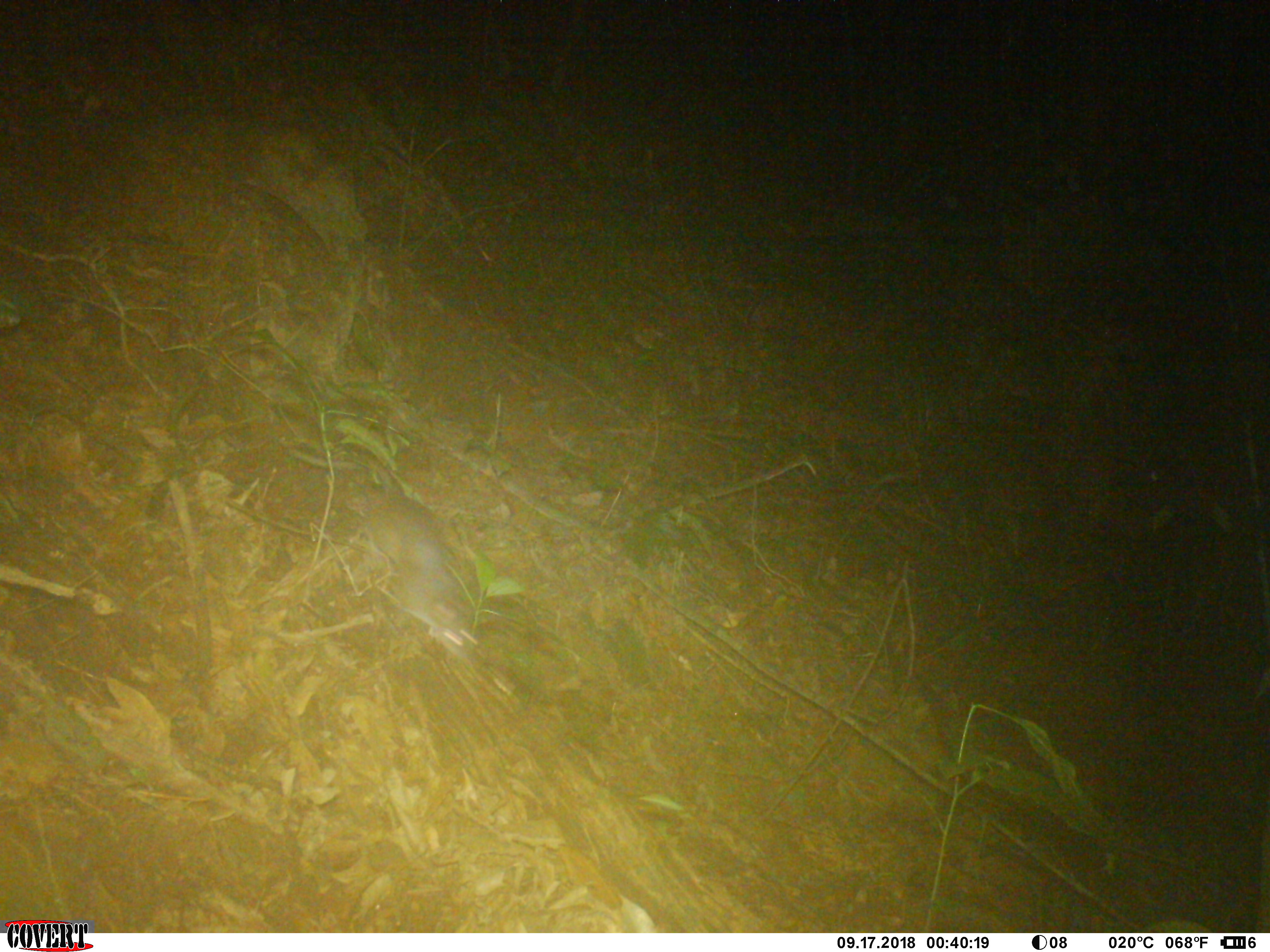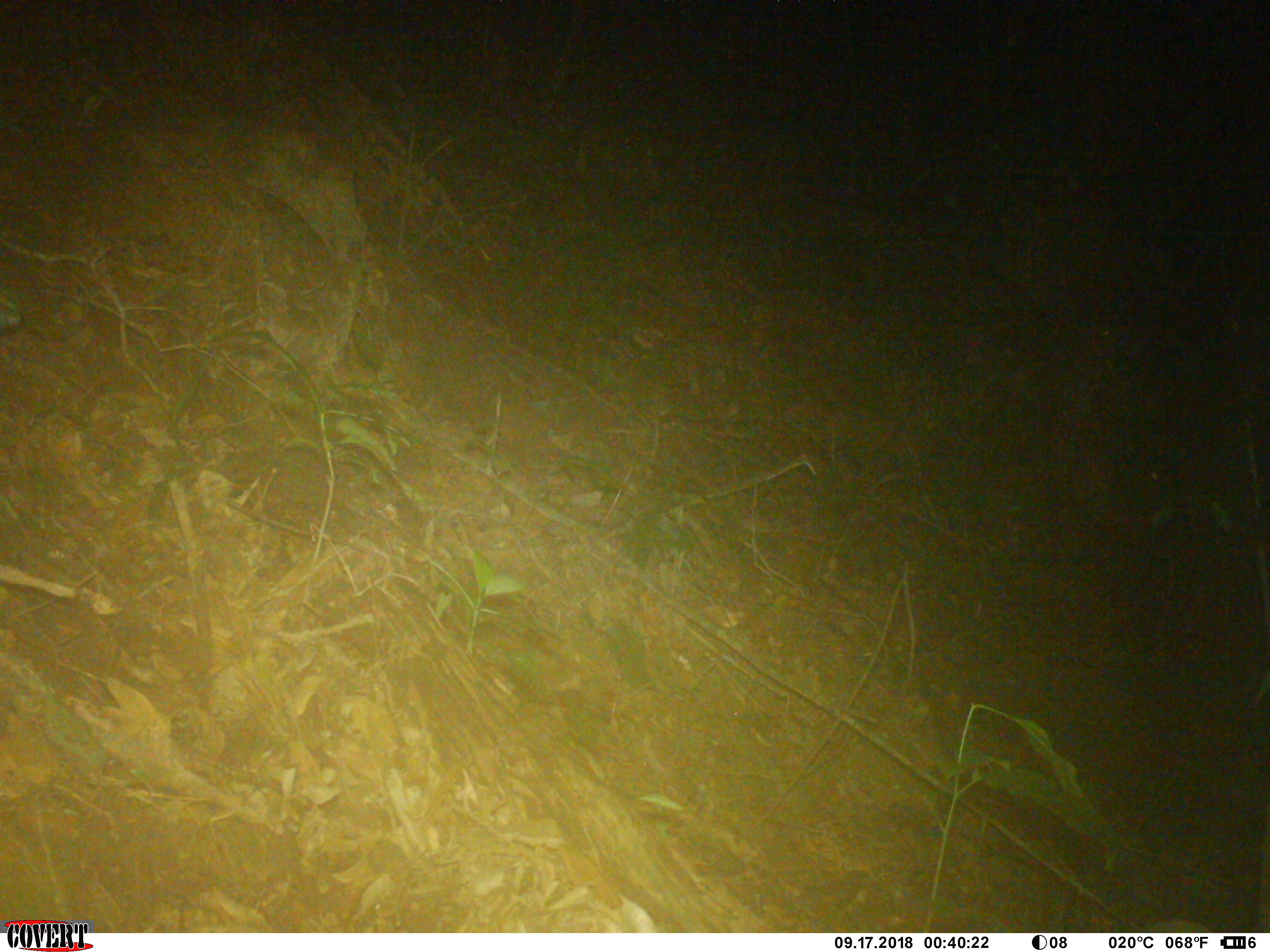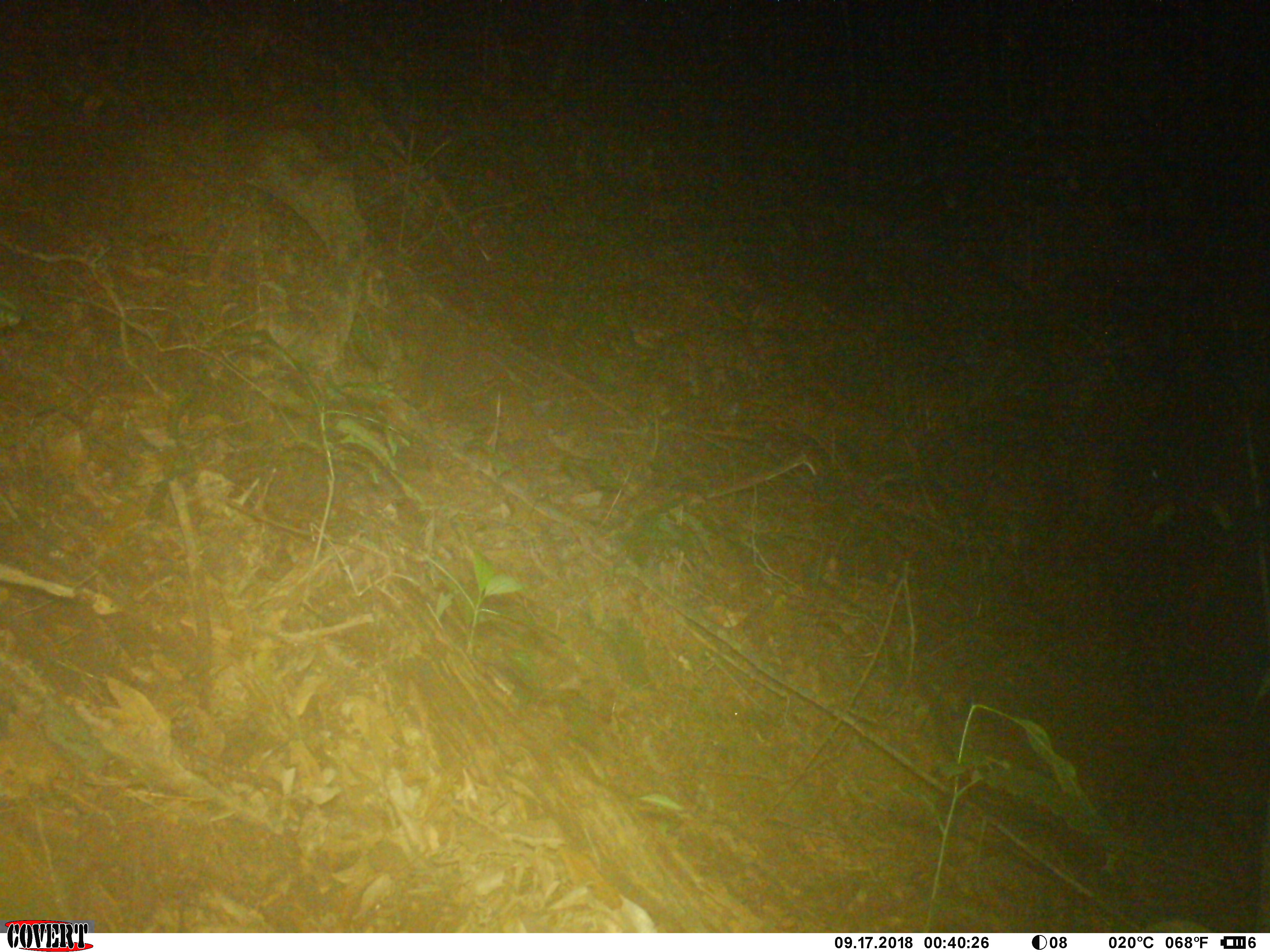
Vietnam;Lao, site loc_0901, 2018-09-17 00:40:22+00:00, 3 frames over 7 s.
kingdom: Animalia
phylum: Chordata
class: Mammalia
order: Rodentia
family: Muridae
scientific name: Muridae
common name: old-world mice and rats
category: unidentified murid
Unidentified murid (old-world mice and rats) (Muridae). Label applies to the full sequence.